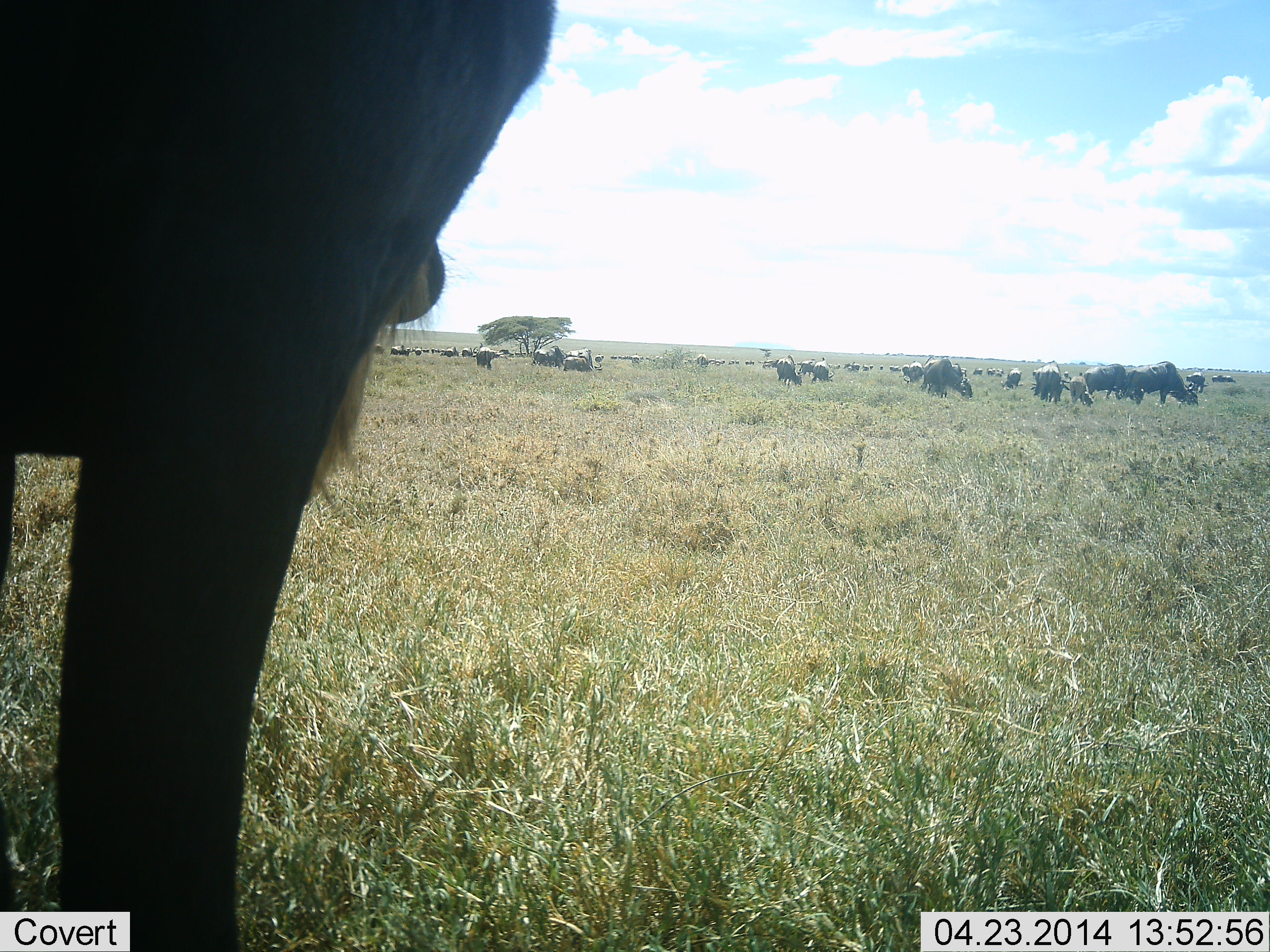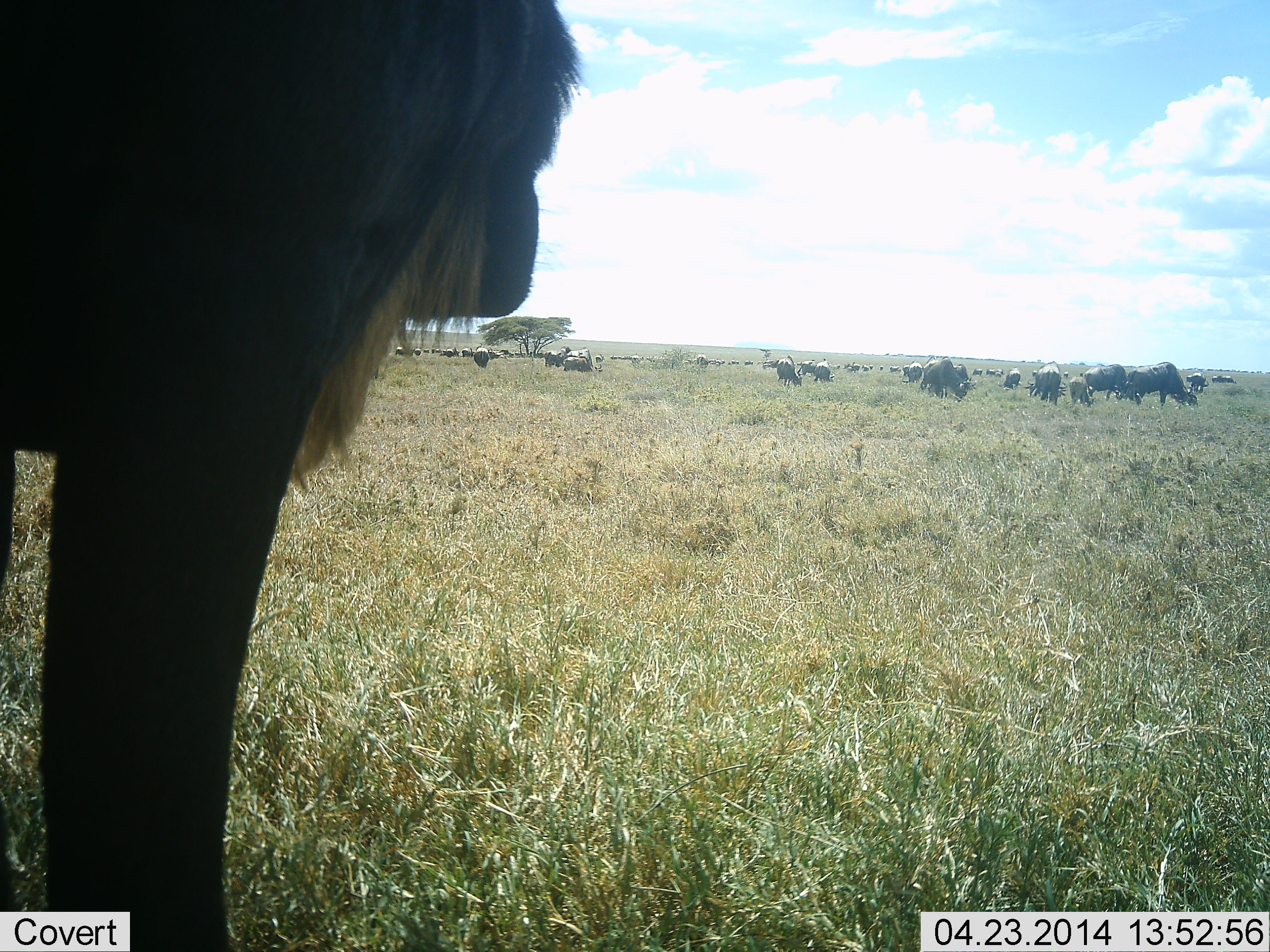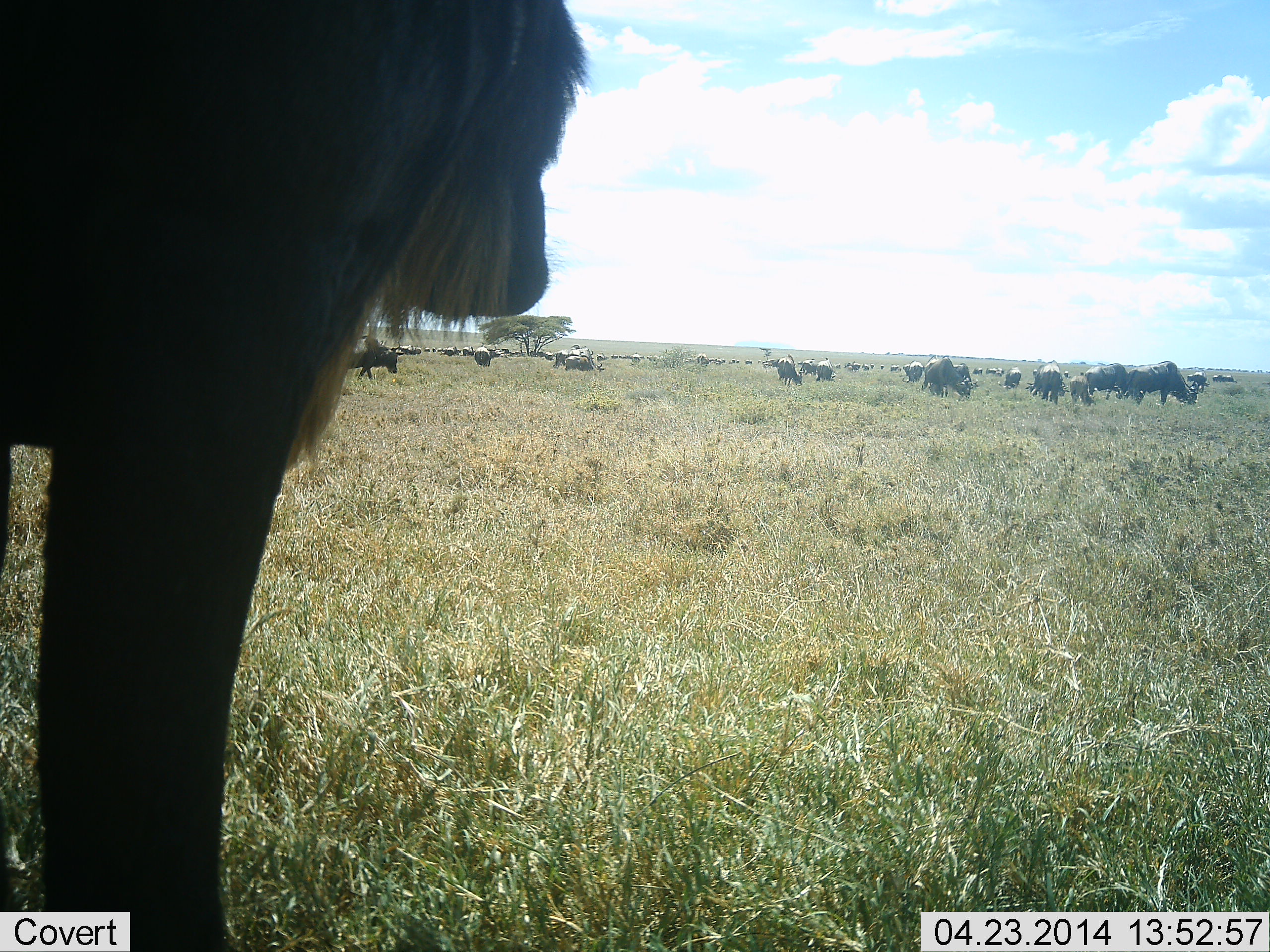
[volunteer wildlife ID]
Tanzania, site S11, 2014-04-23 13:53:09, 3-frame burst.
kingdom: Animalia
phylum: Chordata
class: Mammalia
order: Artiodactyla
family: Bovidae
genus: Connochaetes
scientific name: Connochaetes taurinus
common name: blue wildebeest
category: wildebeest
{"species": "wildebeest (blue wildebeest) (Connochaetes taurinus)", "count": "11-50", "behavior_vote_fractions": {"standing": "58%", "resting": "0%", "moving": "42%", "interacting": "0%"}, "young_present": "0%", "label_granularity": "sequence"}